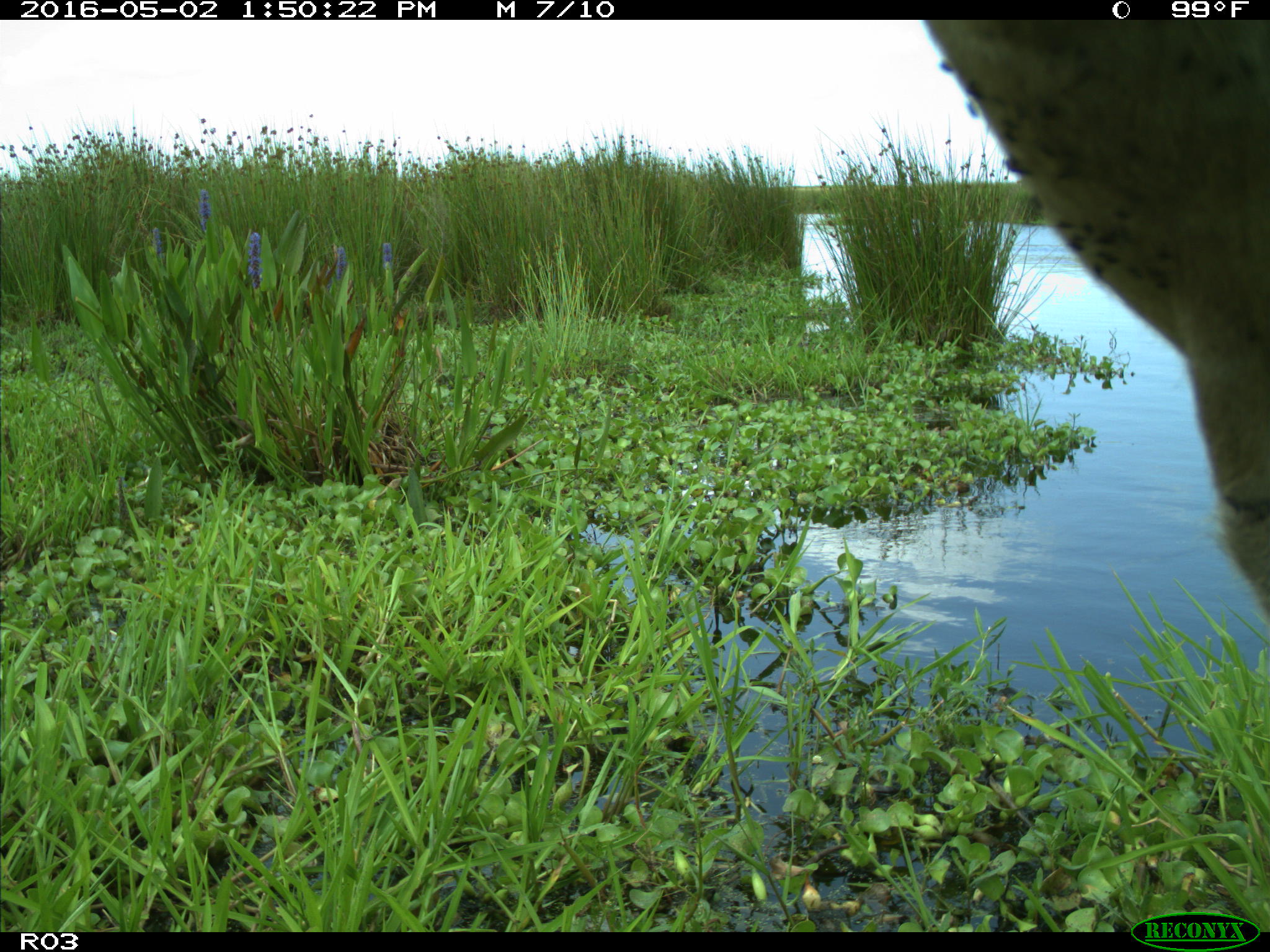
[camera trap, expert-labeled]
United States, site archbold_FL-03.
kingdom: Animalia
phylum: Chordata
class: Mammalia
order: Artiodactyla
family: Bovidae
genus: Bos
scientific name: Bos taurus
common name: domestic cow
Bos taurus (domestic cow).